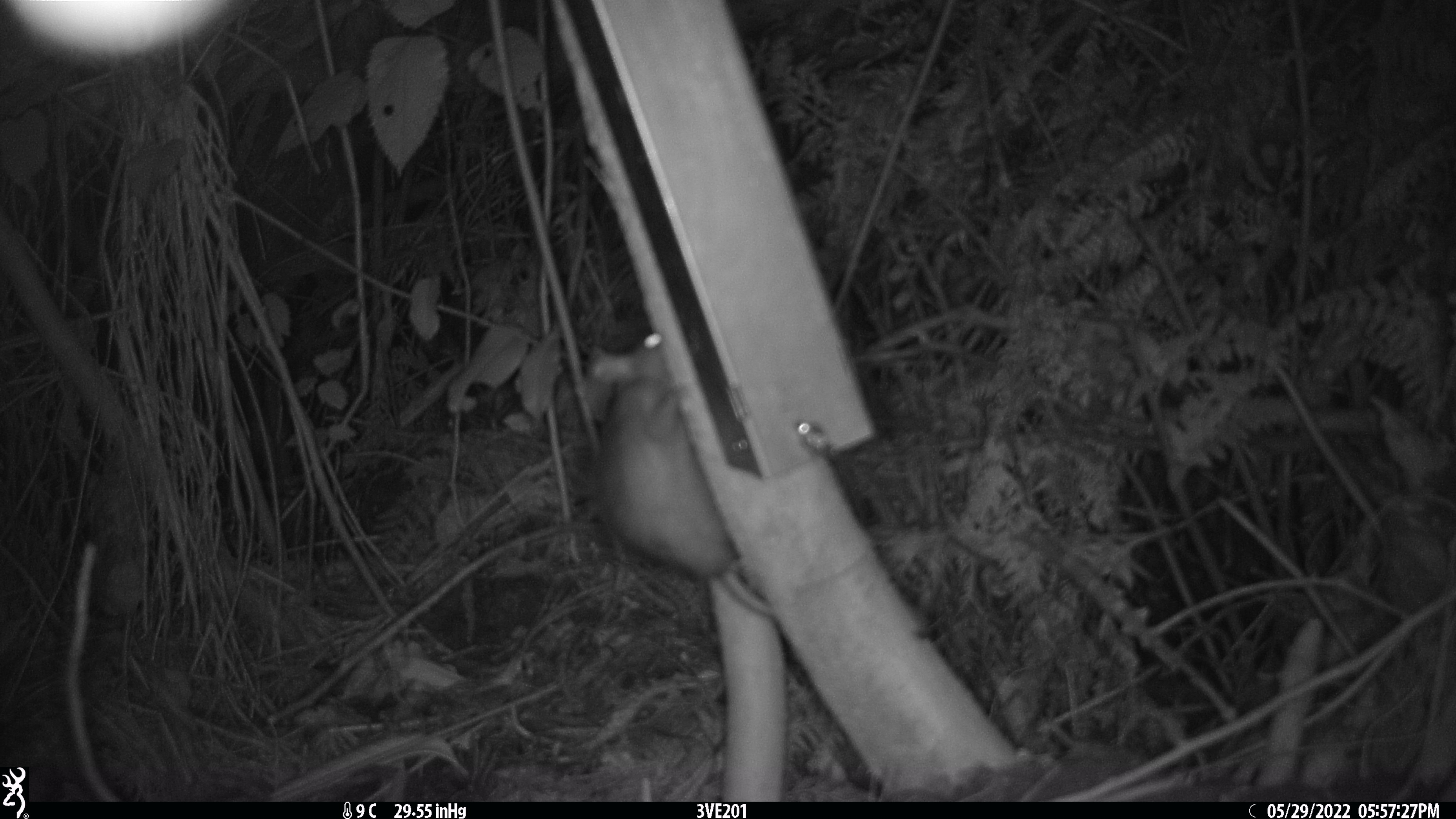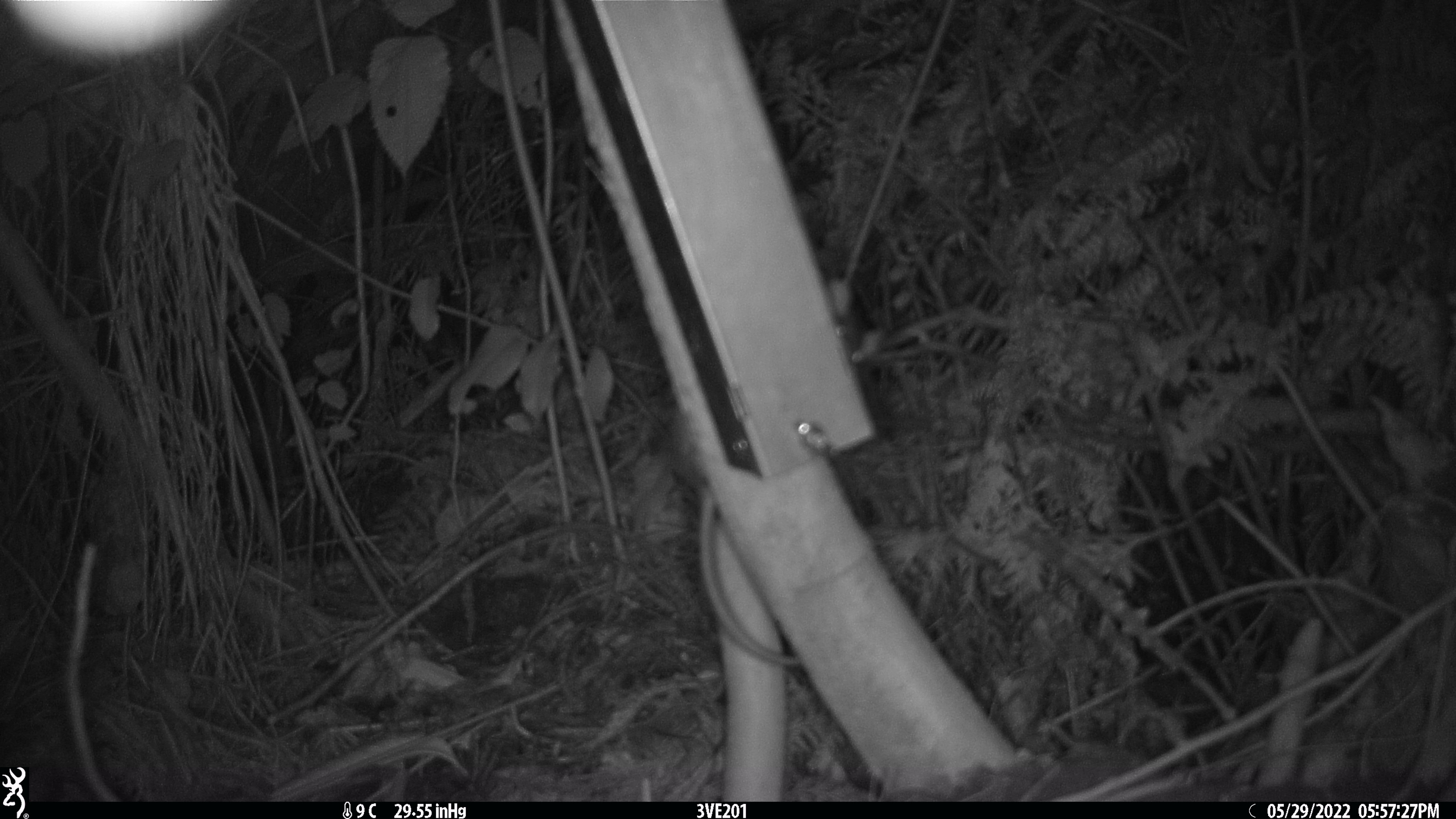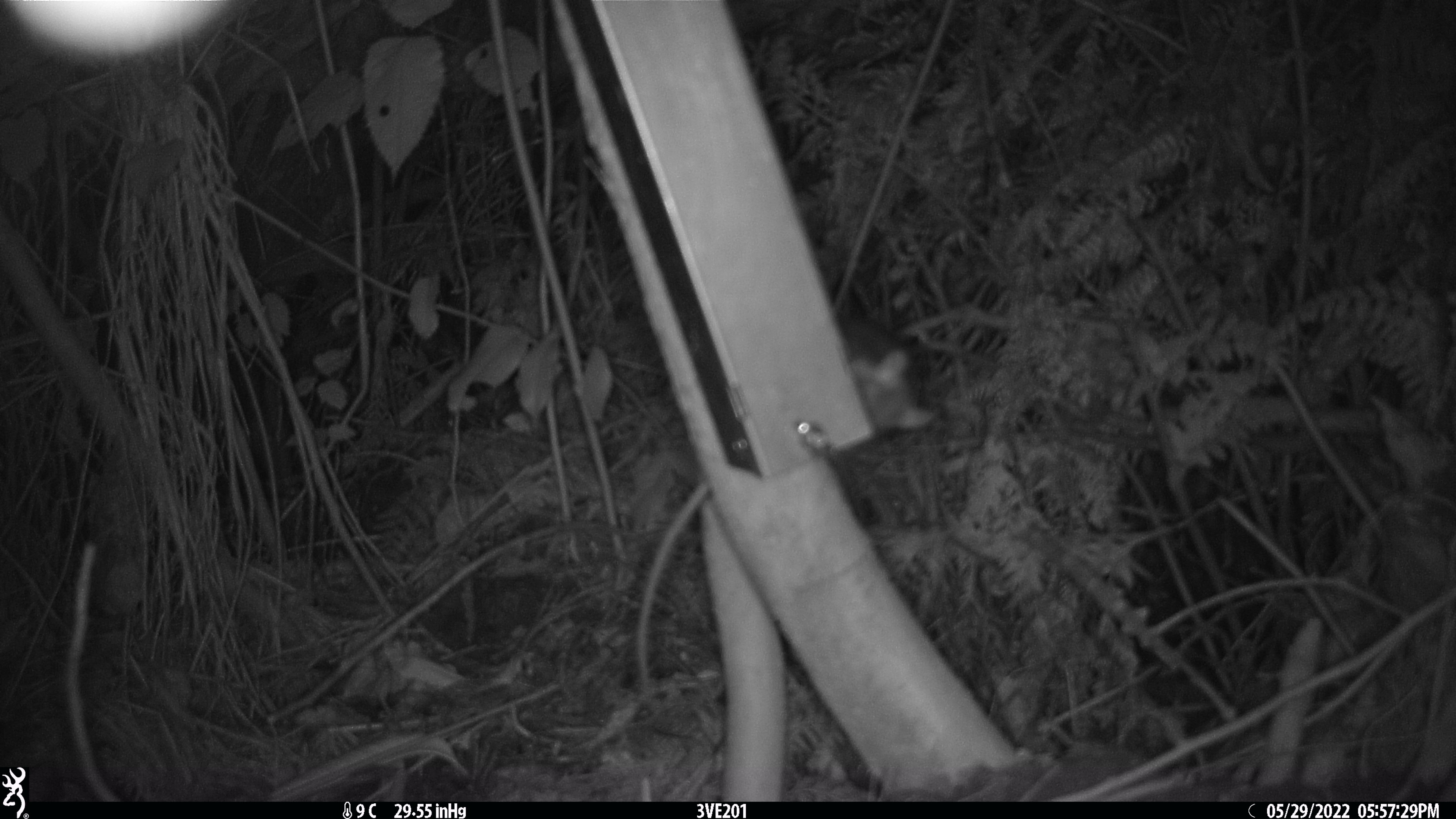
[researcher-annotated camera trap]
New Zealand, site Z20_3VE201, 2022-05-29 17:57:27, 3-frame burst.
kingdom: Animalia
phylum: Chordata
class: Mammalia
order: Rodentia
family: Muridae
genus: Rattus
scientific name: Rattus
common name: rat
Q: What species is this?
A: Rat (Rattus).